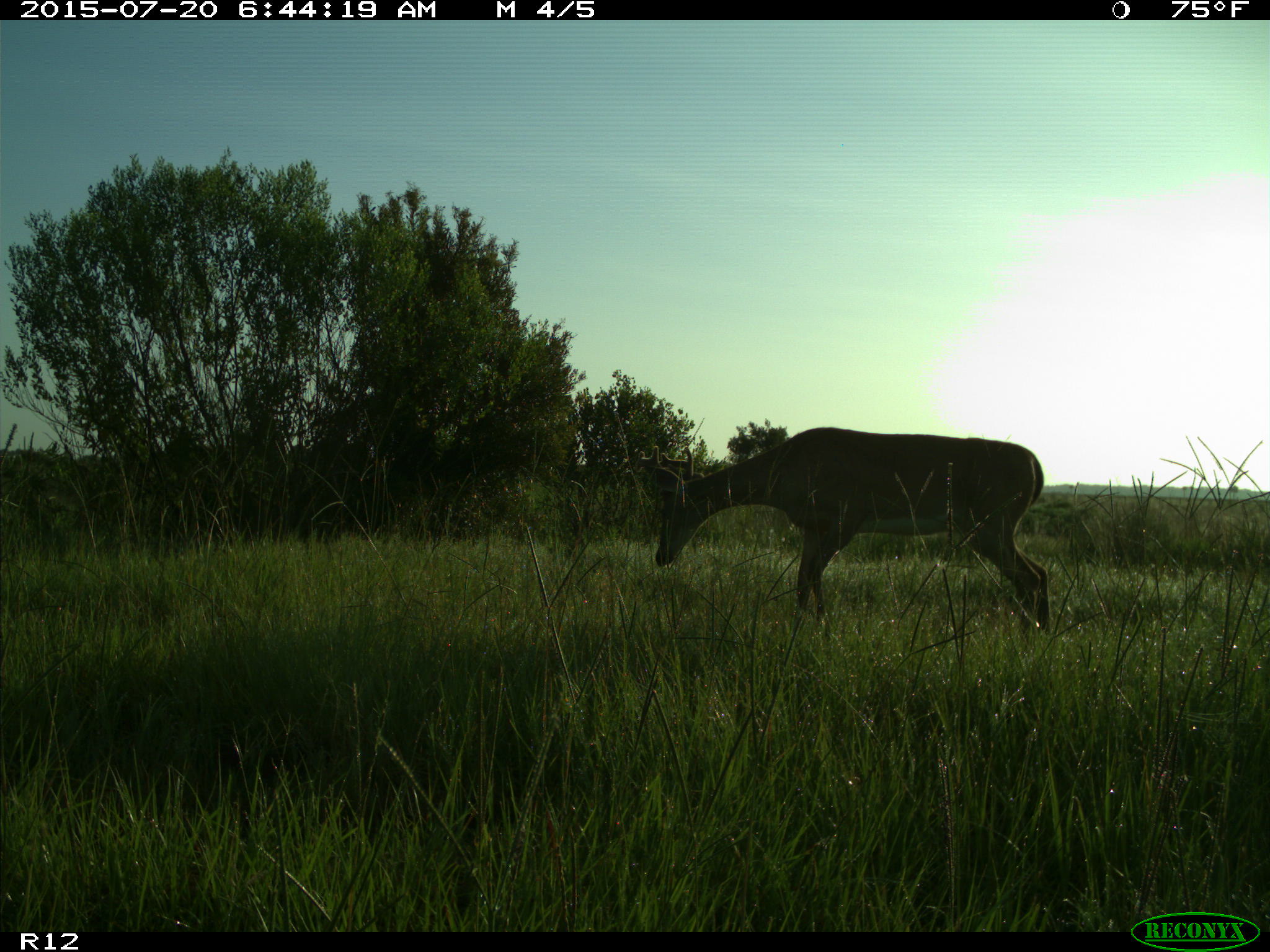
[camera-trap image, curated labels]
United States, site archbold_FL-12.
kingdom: Animalia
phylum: Chordata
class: Mammalia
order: Artiodactyla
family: Cervidae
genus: Odocoileus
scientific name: Odocoileus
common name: deer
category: unidentified deer